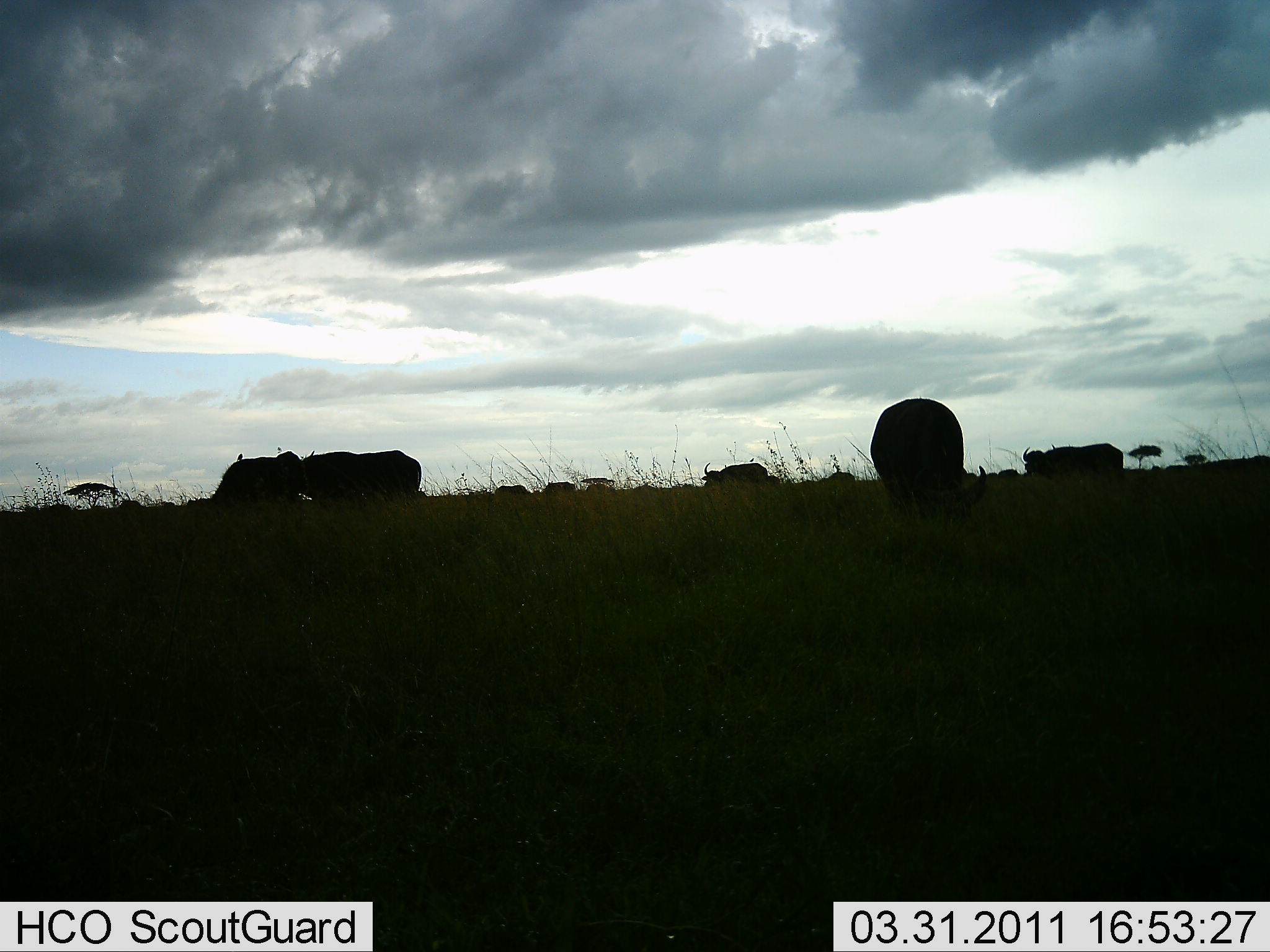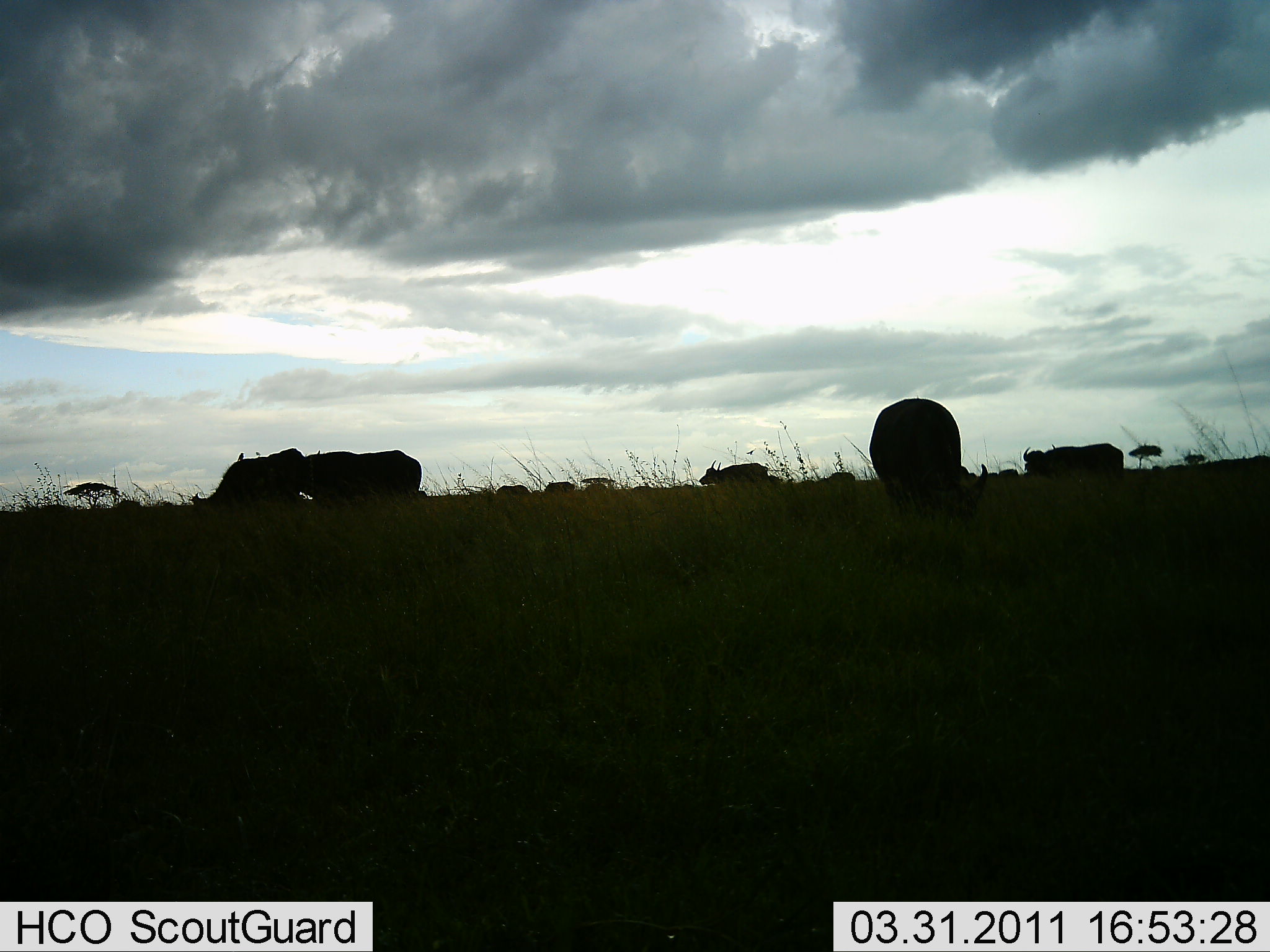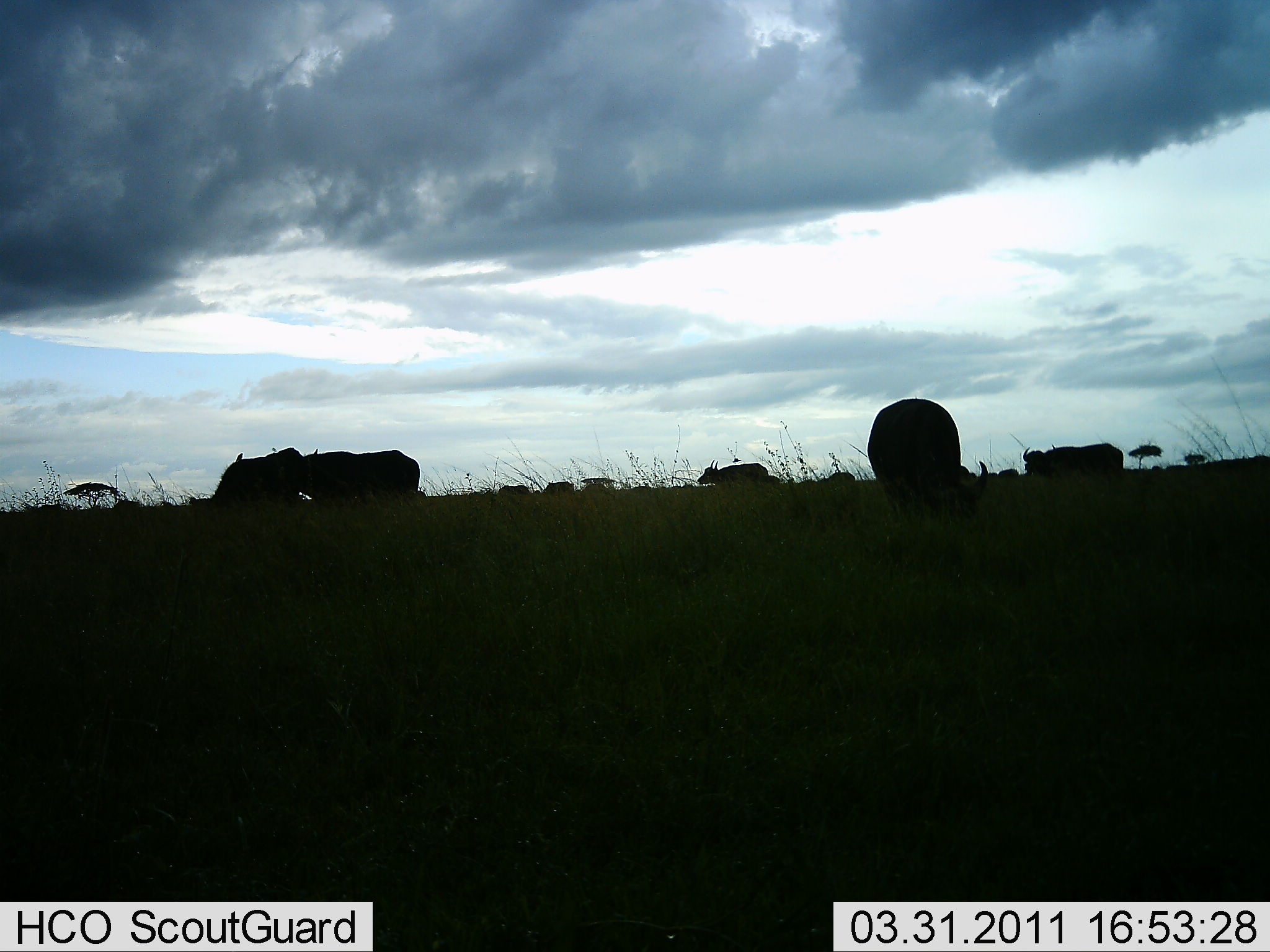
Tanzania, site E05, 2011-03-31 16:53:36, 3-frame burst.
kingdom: Animalia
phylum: Chordata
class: Mammalia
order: Artiodactyla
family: Bovidae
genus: Connochaetes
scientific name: Connochaetes taurinus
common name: blue wildebeest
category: wildebeest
Wildebeest (blue wildebeest) (Connochaetes taurinus), count 10. Behavior (volunteer vote fractions): standing 40%, resting 0%, moving 0%, interacting 0%. Young present (vote fraction): 0%. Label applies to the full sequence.